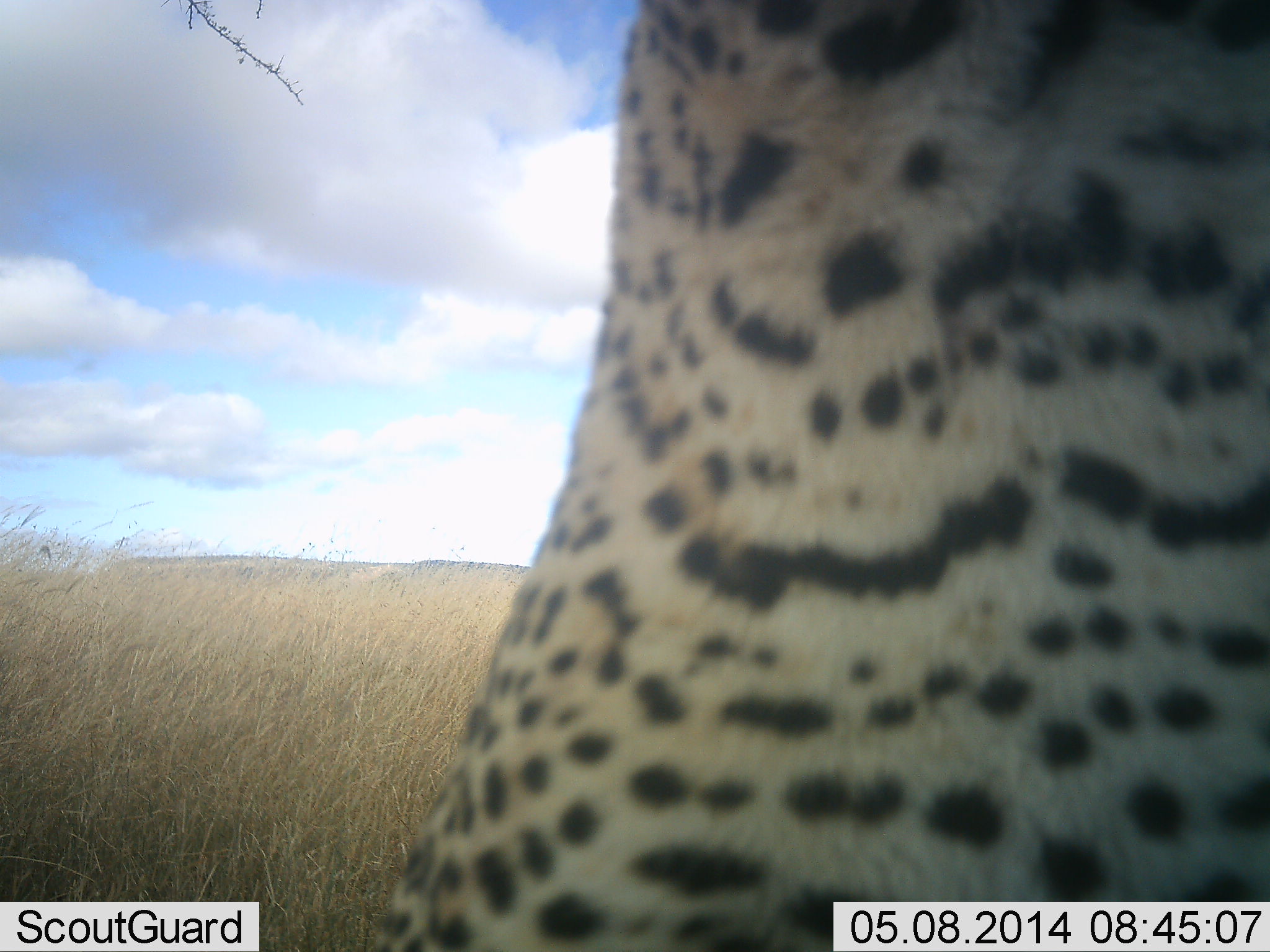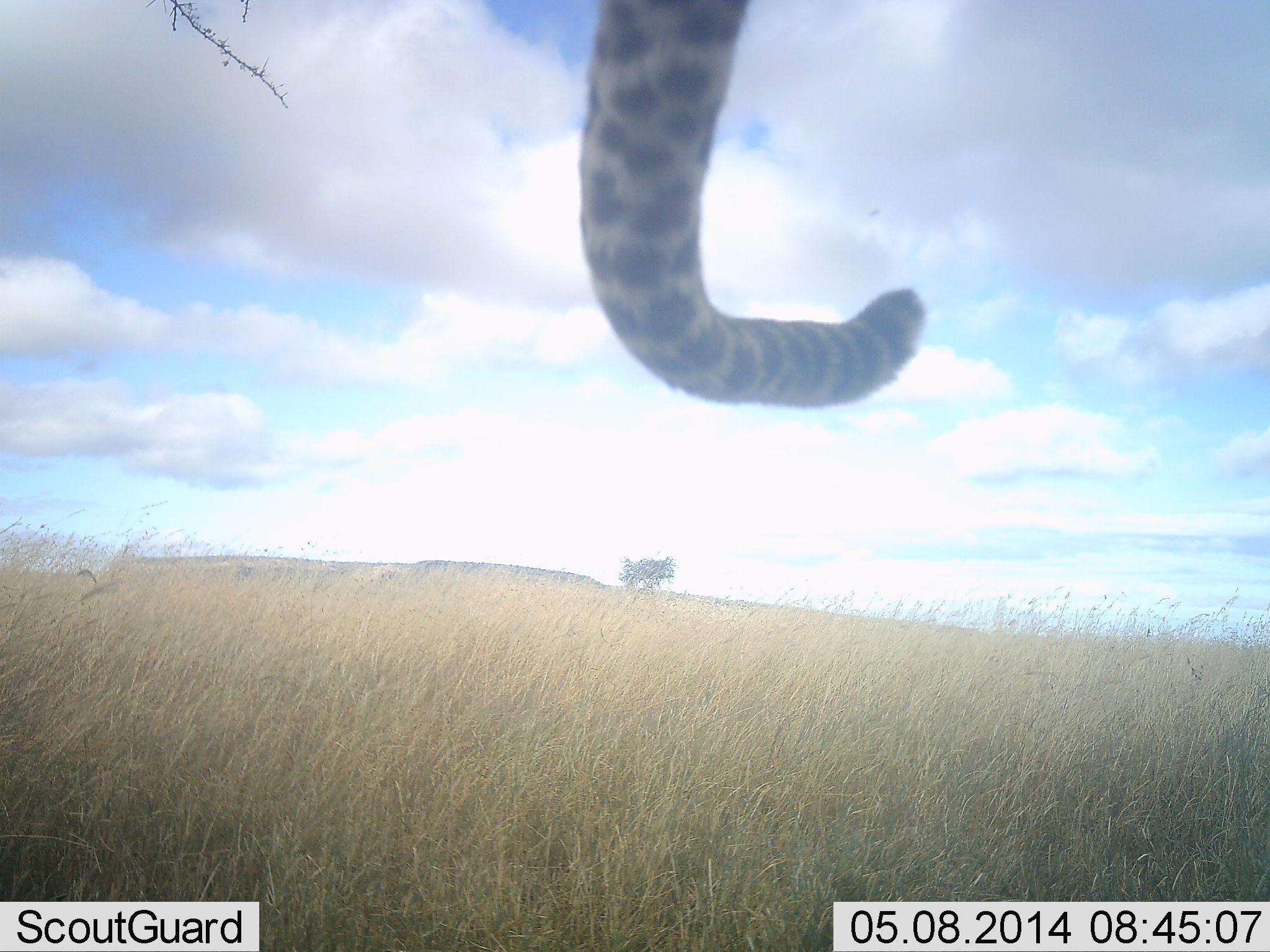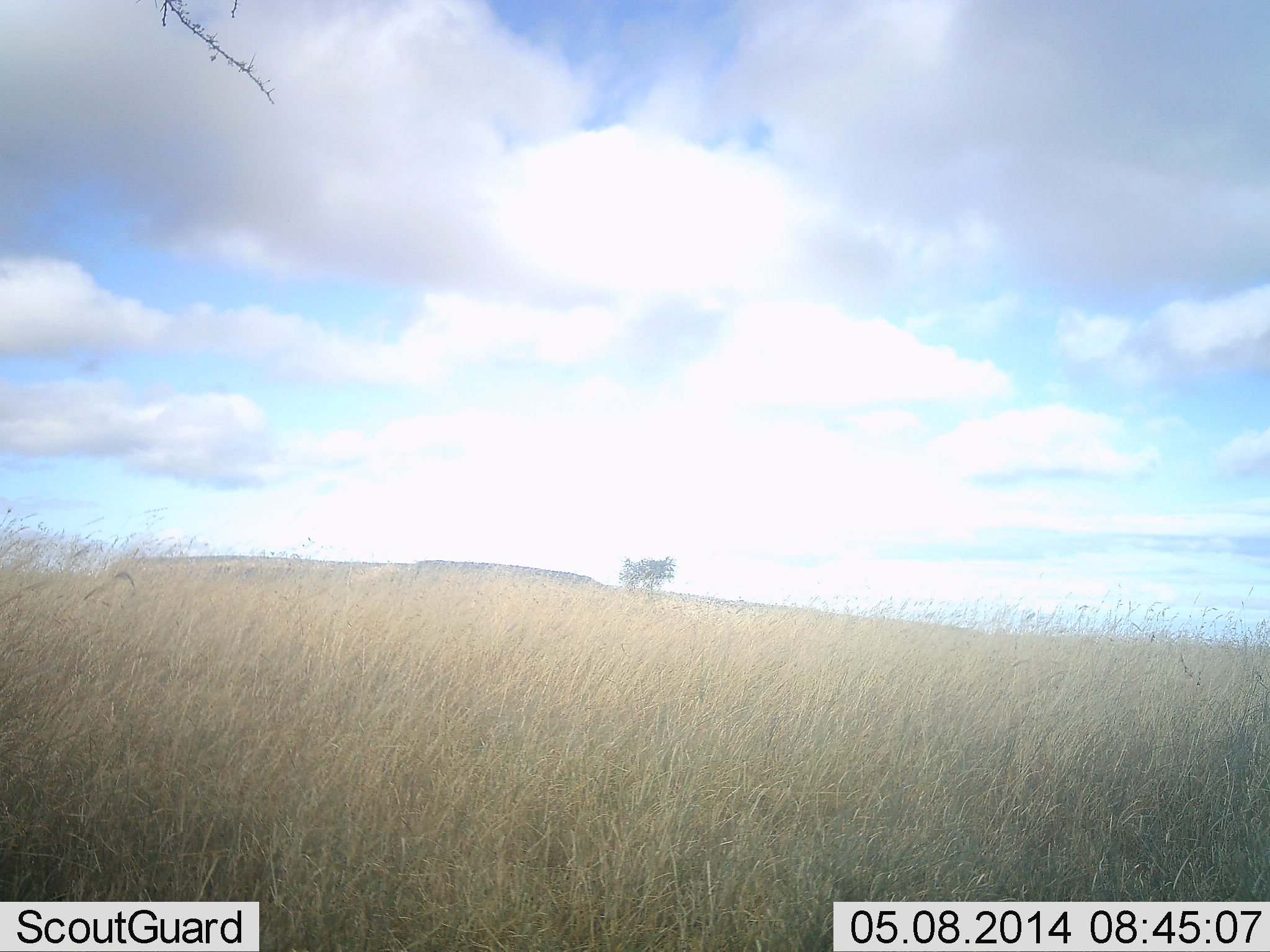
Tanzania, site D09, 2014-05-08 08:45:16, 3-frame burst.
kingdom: Animalia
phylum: Chordata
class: Mammalia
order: Carnivora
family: Felidae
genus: Acinonyx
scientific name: Acinonyx jubatus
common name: cheetah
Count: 1.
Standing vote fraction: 20%.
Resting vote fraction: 0%.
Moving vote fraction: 80%.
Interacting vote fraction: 0%.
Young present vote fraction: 0%.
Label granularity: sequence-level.